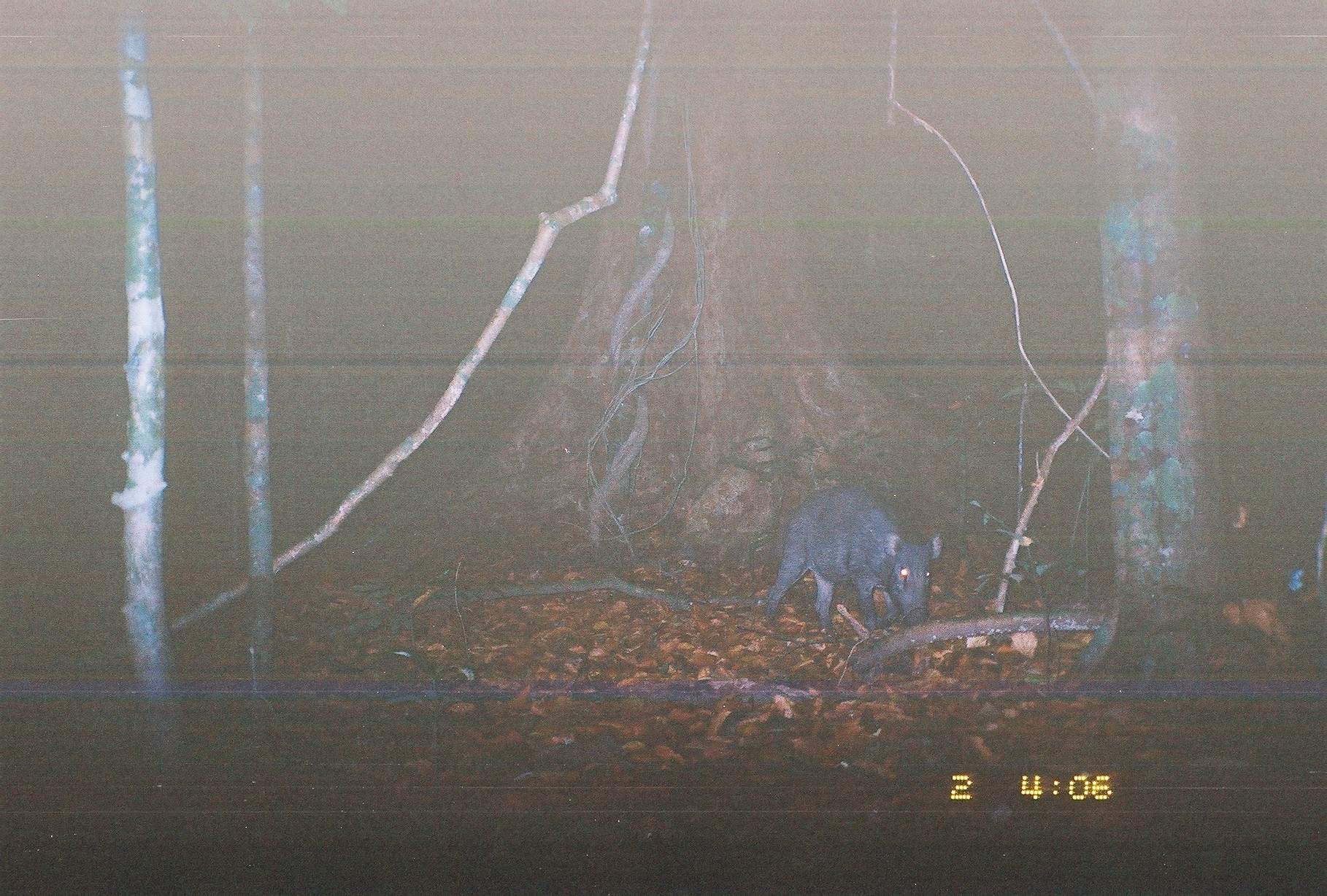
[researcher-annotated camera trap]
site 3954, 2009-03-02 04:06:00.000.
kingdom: Animalia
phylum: Chordata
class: Mammalia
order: Artiodactyla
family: Suidae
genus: Sus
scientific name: Sus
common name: pigs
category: sus sp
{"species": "sus sp (pigs) (Sus)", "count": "1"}